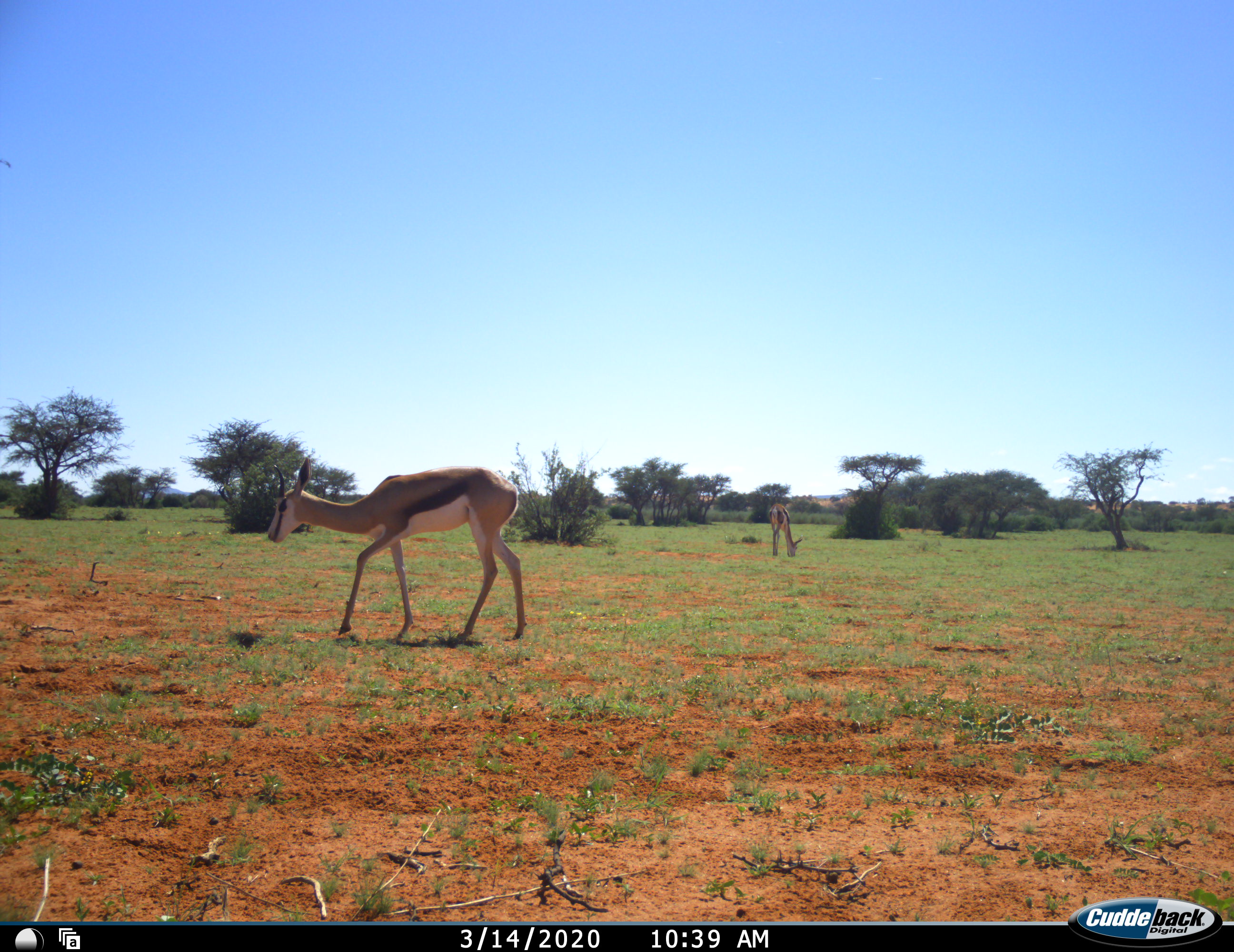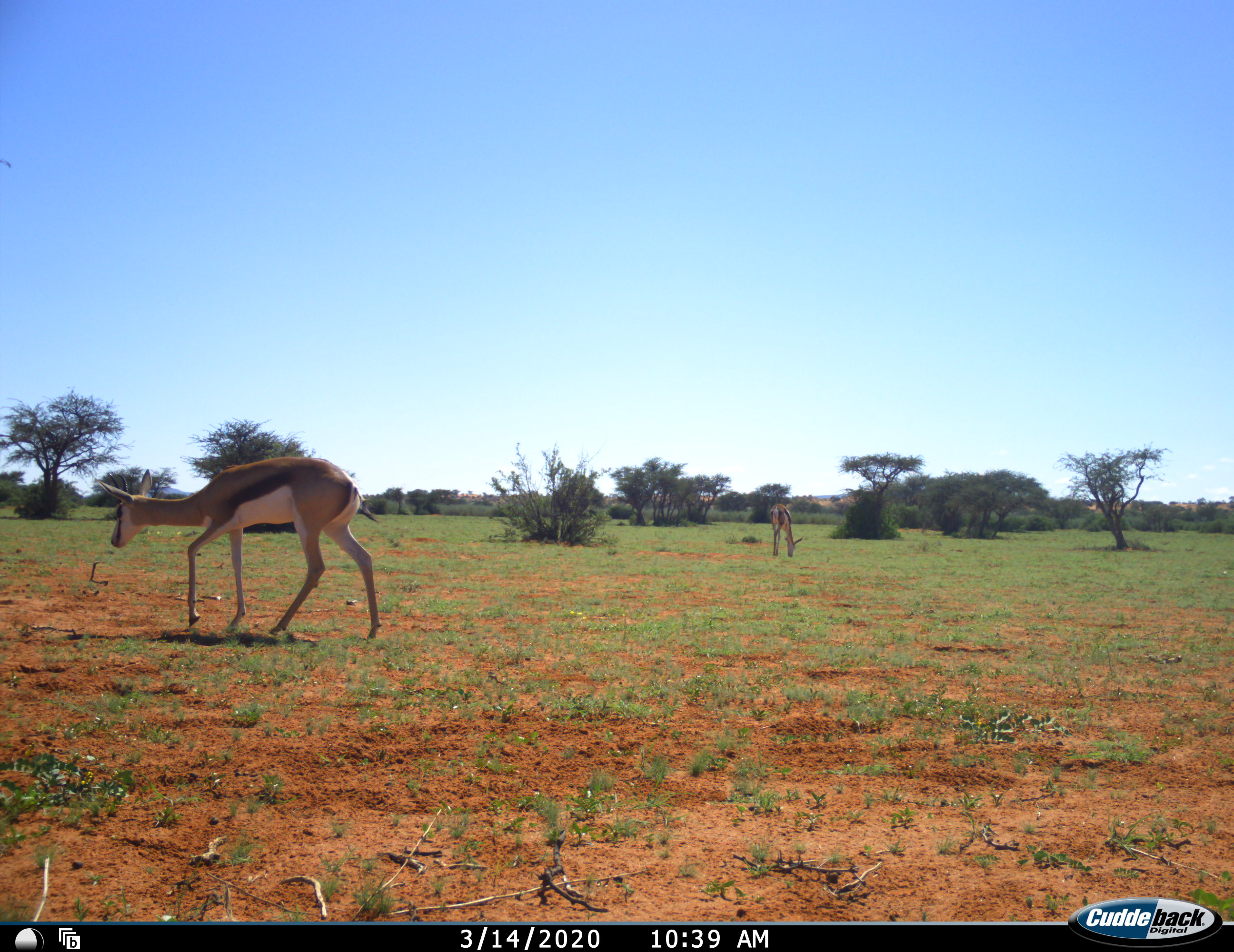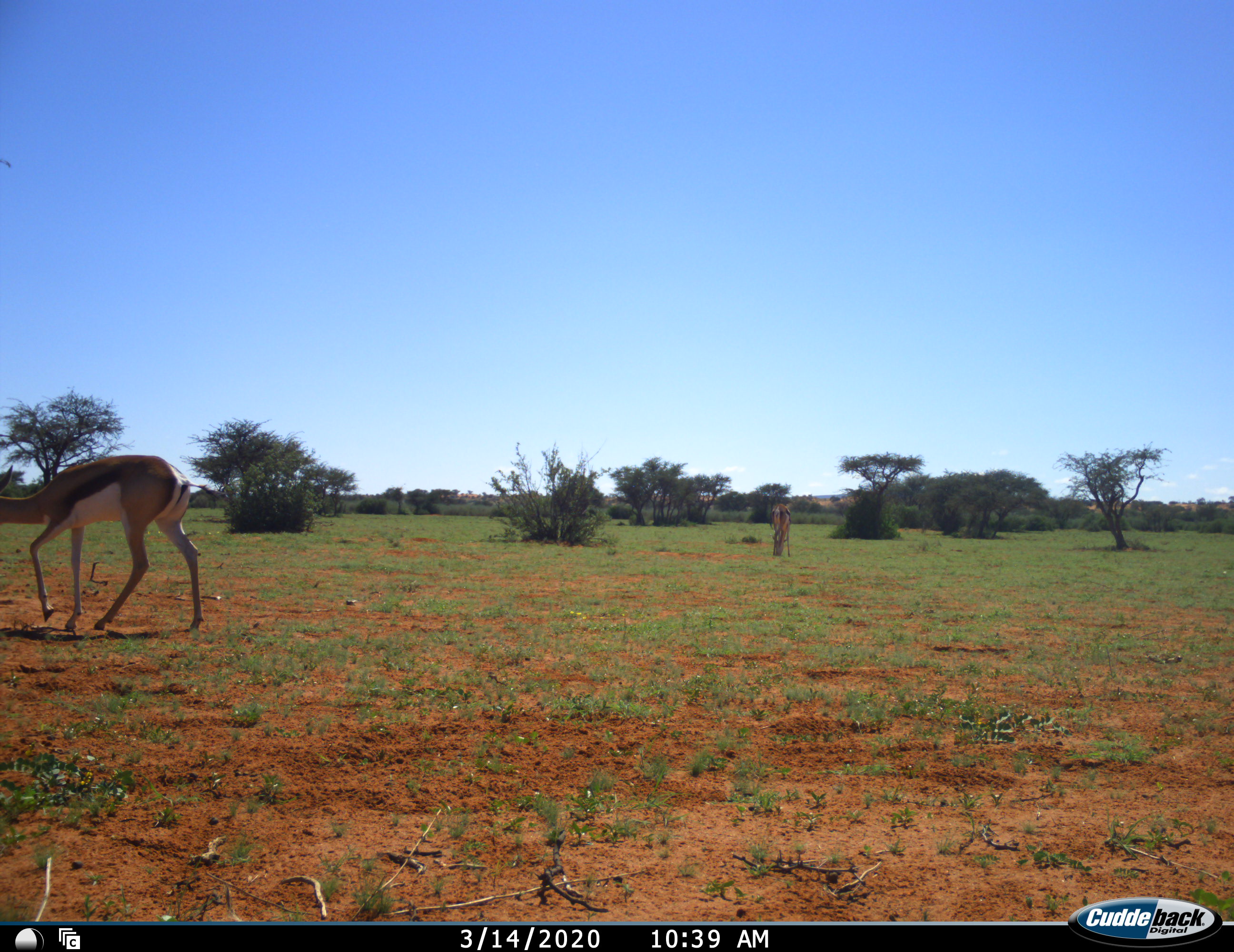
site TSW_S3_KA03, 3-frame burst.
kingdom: Animalia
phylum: Chordata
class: Mammalia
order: Artiodactyla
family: Bovidae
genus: Antidorcas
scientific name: Antidorcas marsupialis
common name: springbok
Springbok (Antidorcas marsupialis), count 2. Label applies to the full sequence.